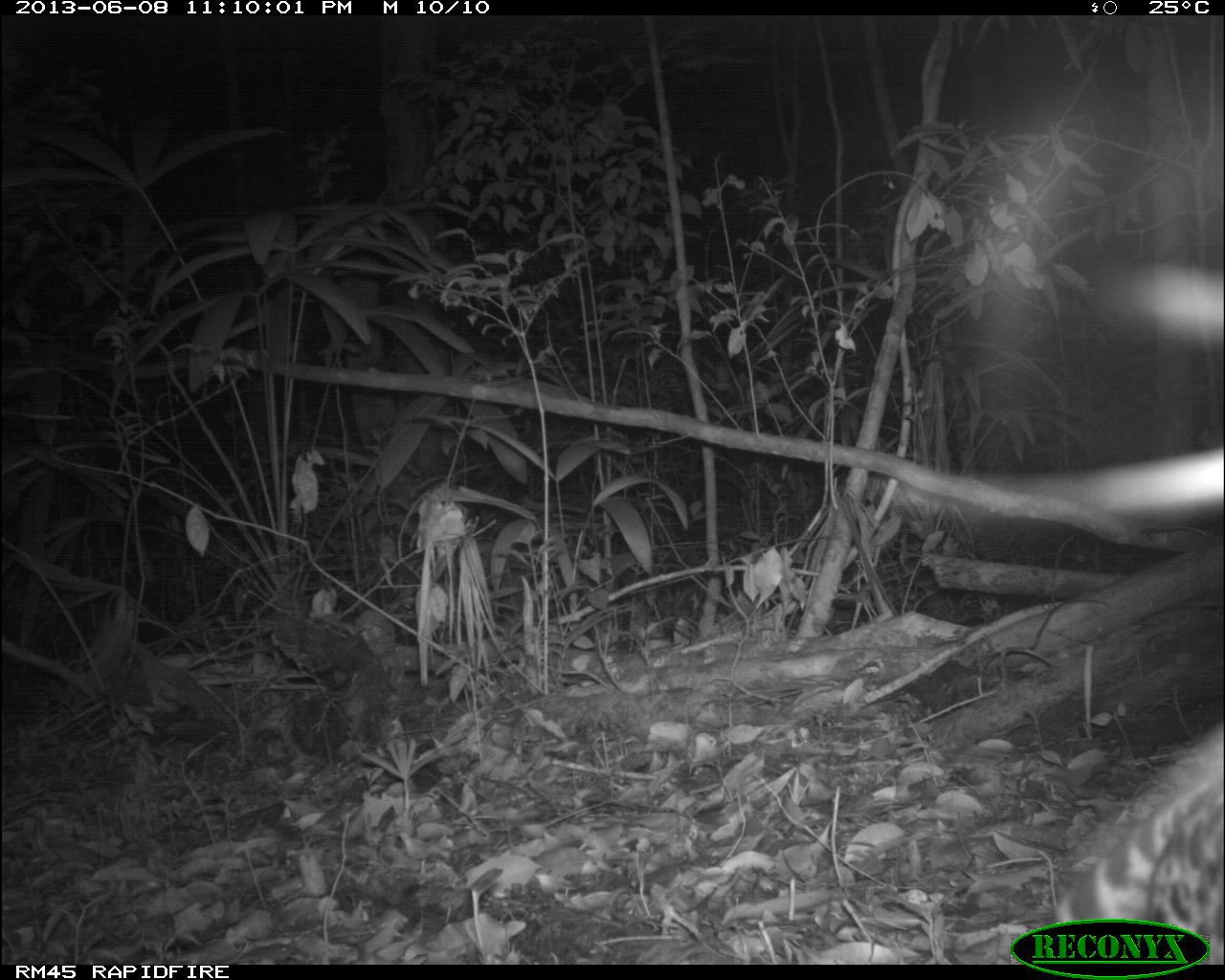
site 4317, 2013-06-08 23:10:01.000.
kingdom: Animalia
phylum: Chordata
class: Mammalia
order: Carnivora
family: Felidae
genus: Leopardus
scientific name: Leopardus pardalis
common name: ocelot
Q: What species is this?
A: Leopardus pardalis (ocelot).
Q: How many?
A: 1.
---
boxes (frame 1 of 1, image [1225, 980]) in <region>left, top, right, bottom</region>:
leopardus pardalis: <region>1042, 721, 1225, 962</region>